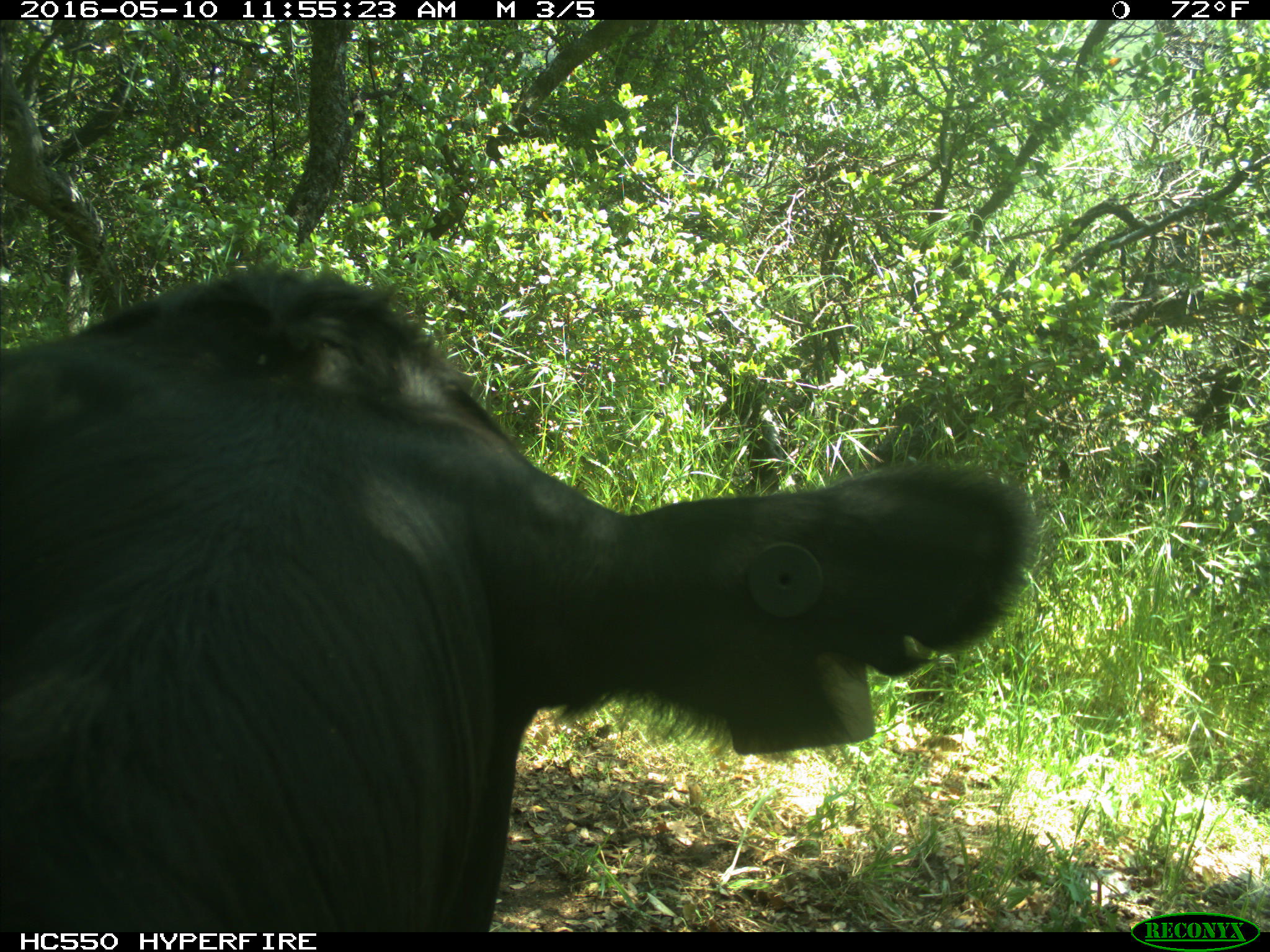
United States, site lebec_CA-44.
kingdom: Animalia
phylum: Chordata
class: Mammalia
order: Artiodactyla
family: Bovidae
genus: Bos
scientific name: Bos taurus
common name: domestic cow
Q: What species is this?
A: Bos taurus (domestic cow).